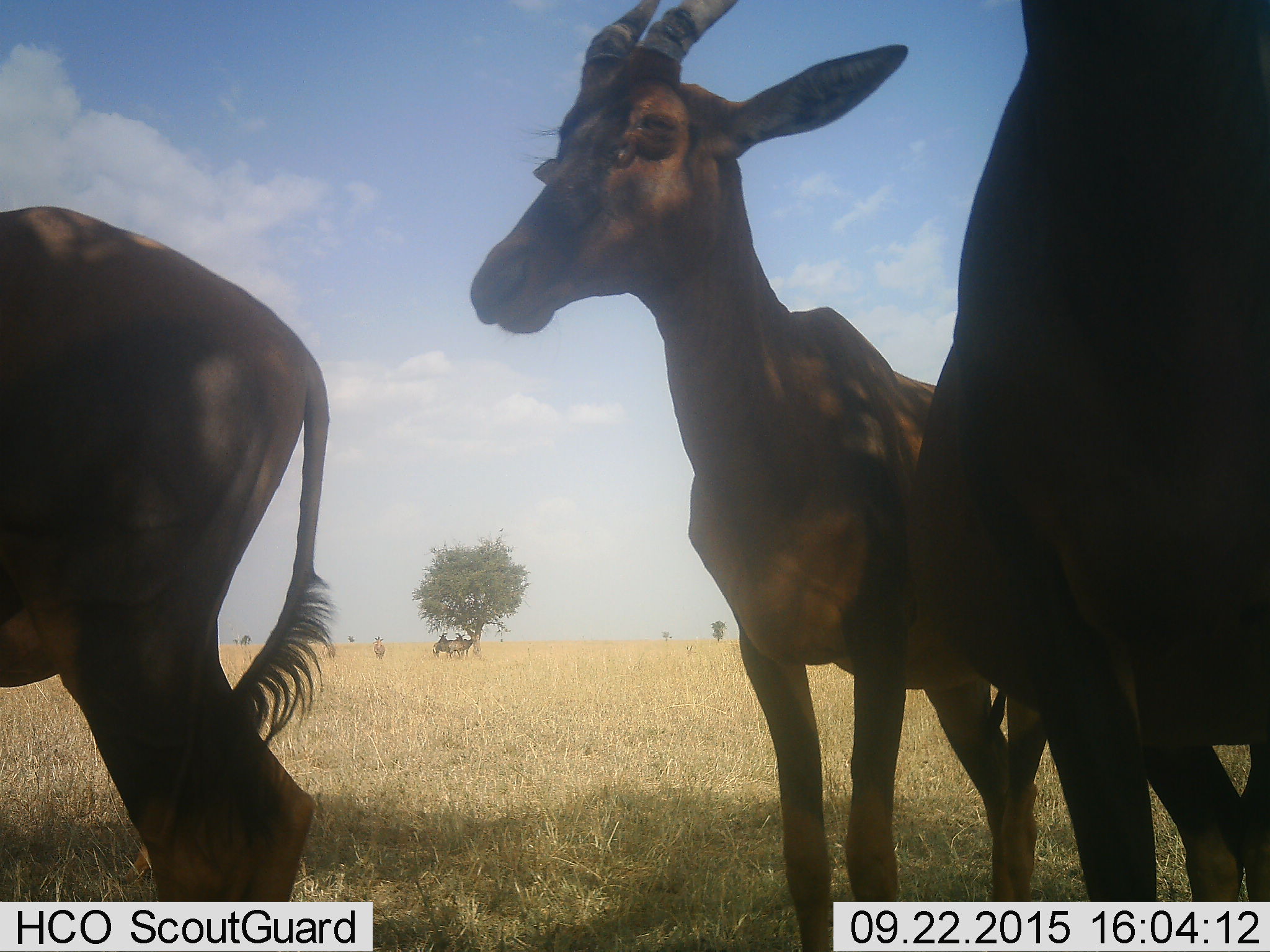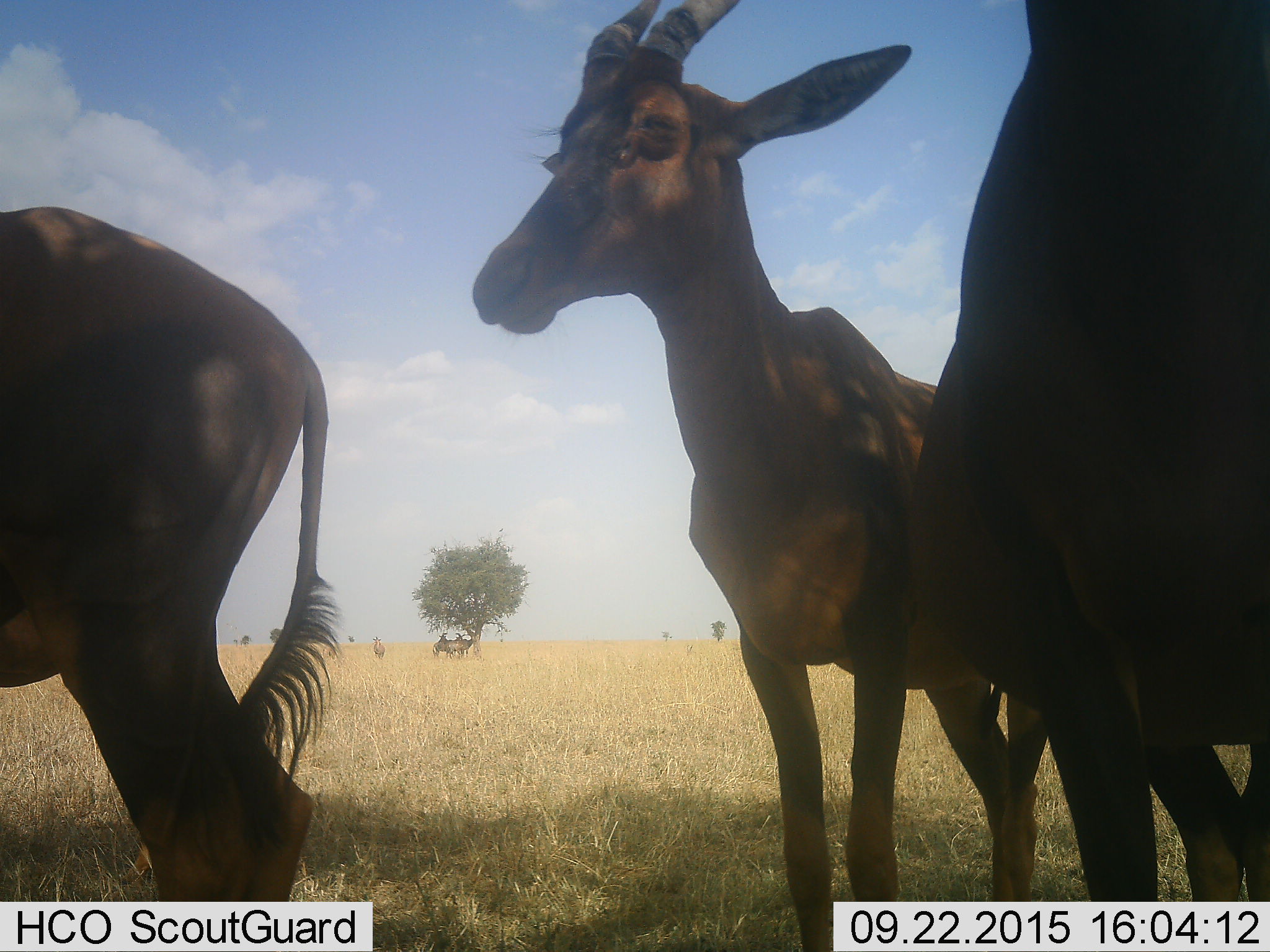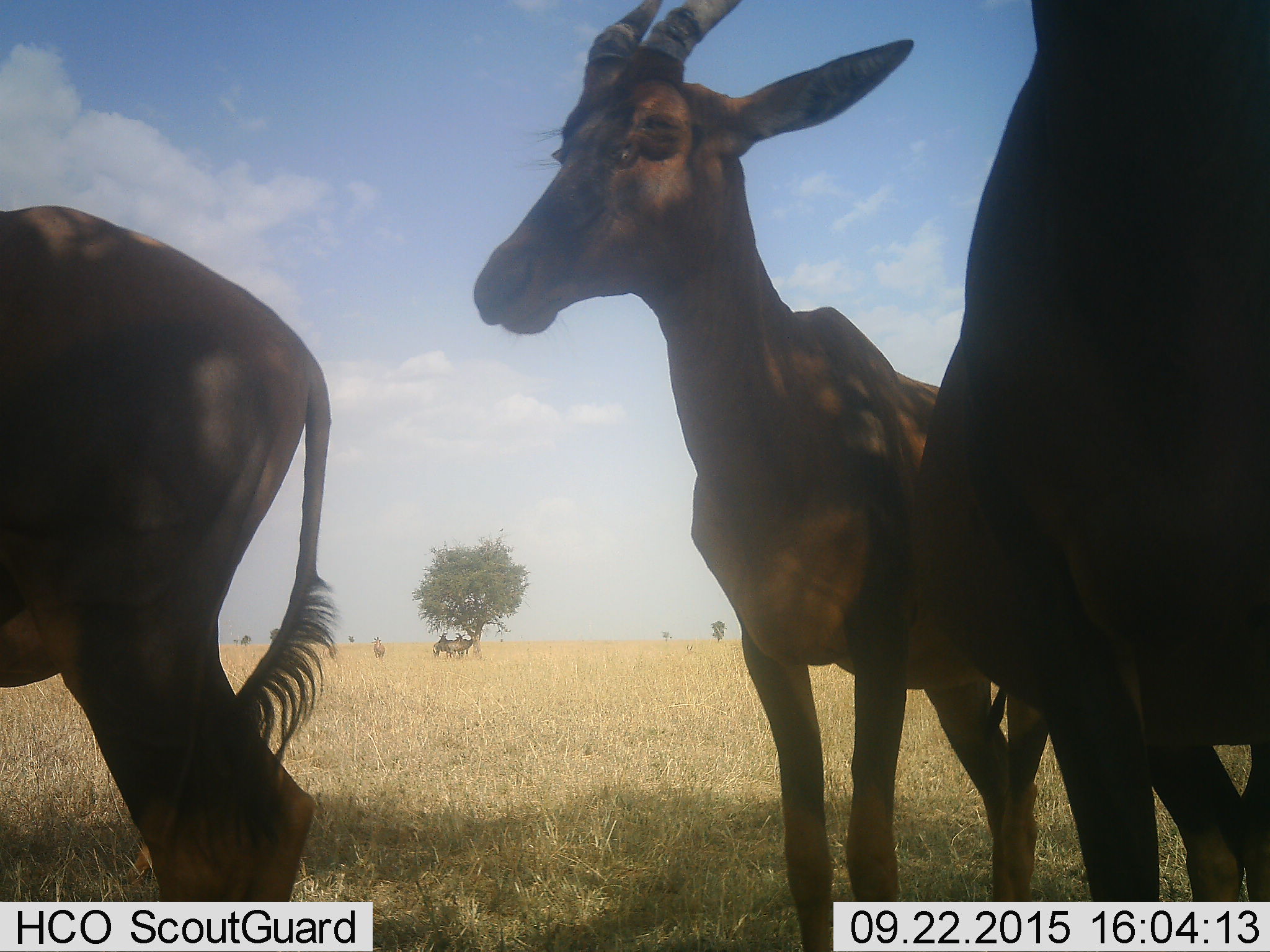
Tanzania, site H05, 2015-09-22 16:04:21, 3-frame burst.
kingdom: Animalia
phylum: Chordata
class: Mammalia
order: Artiodactyla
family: Bovidae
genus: Alcelaphus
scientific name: Alcelaphus buselaphus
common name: hartebeest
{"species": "hartebeest (Alcelaphus buselaphus)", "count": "9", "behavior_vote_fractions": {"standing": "100%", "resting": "0%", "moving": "50%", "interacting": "0%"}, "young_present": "50%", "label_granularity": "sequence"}